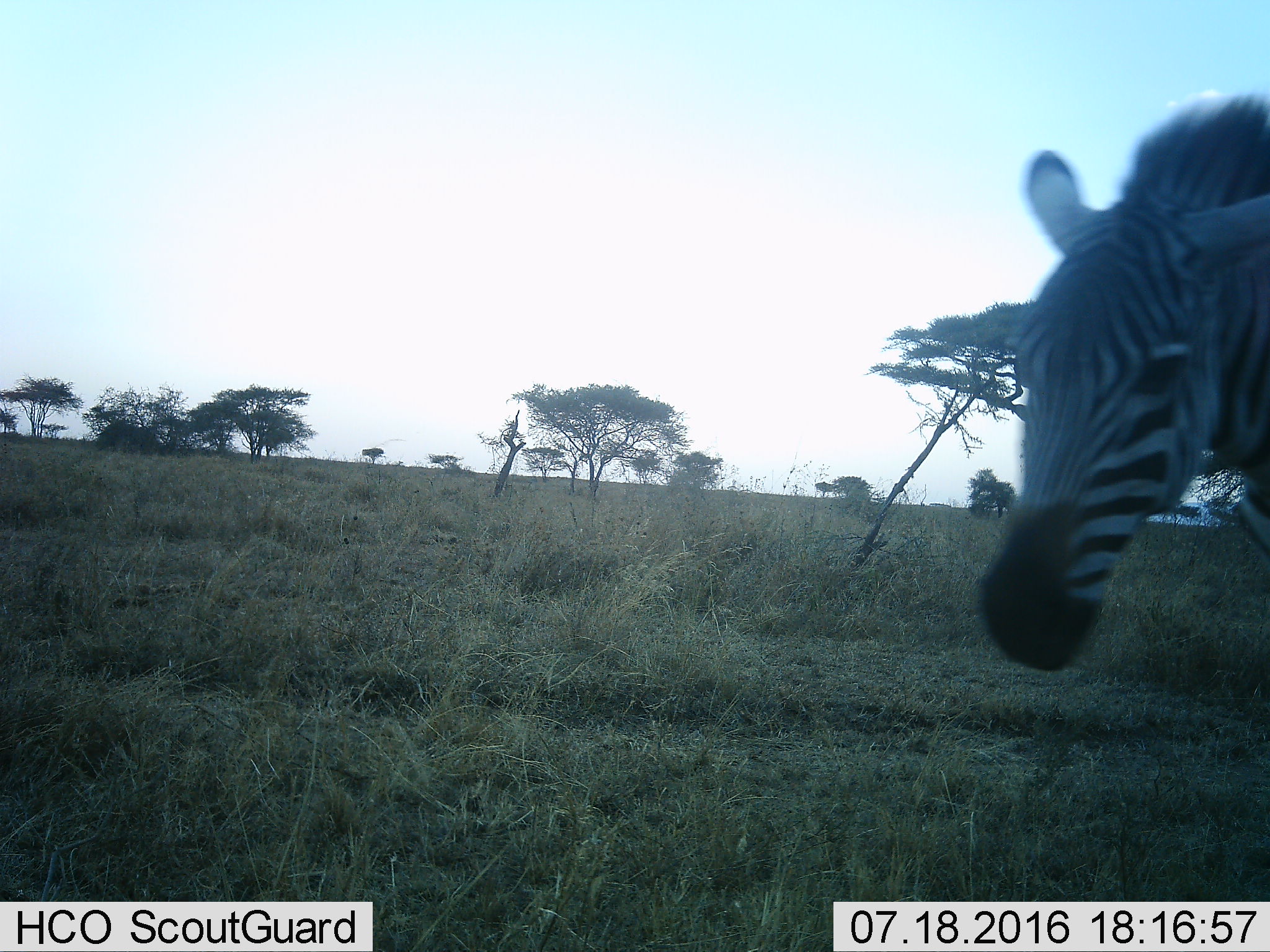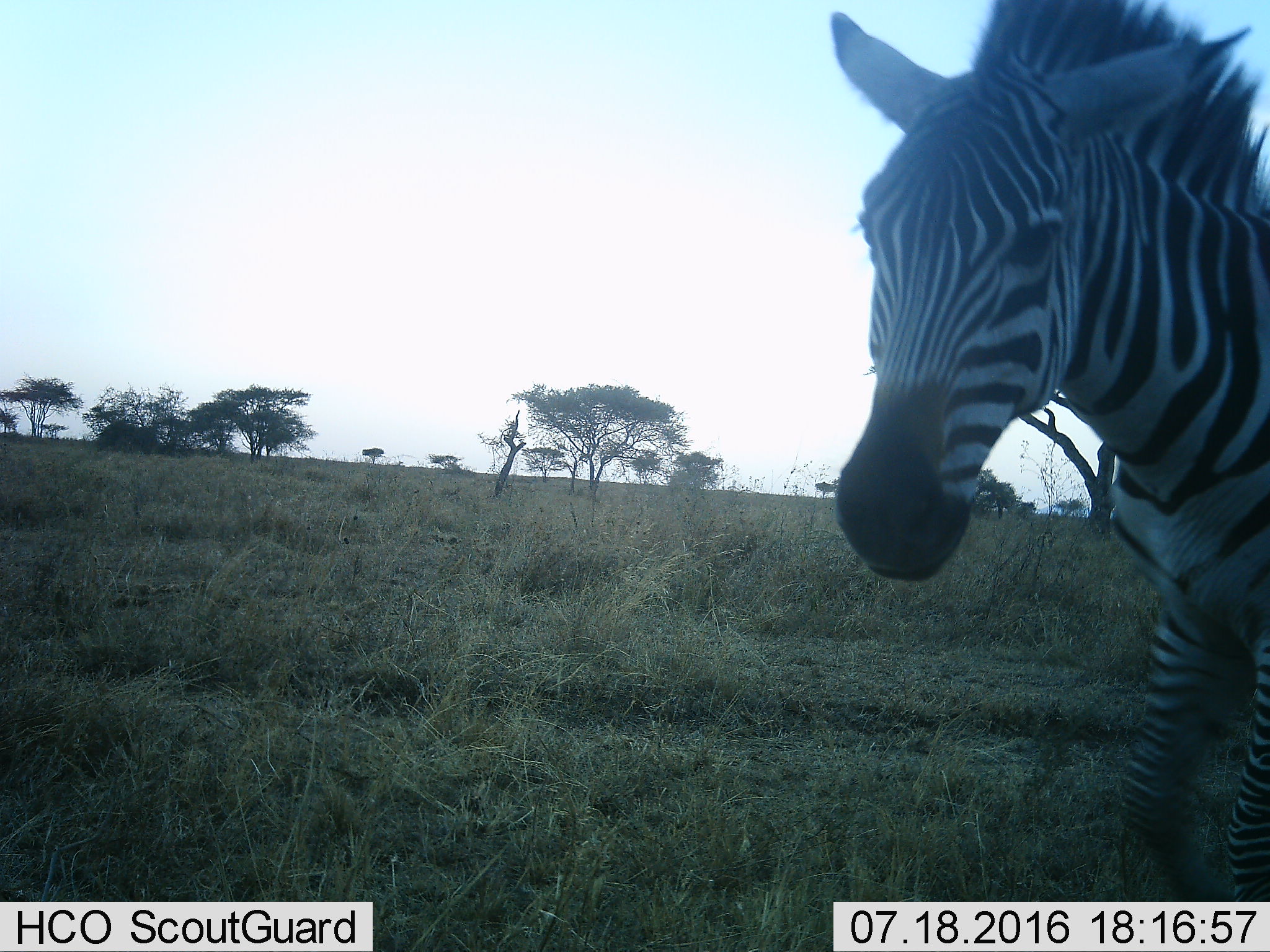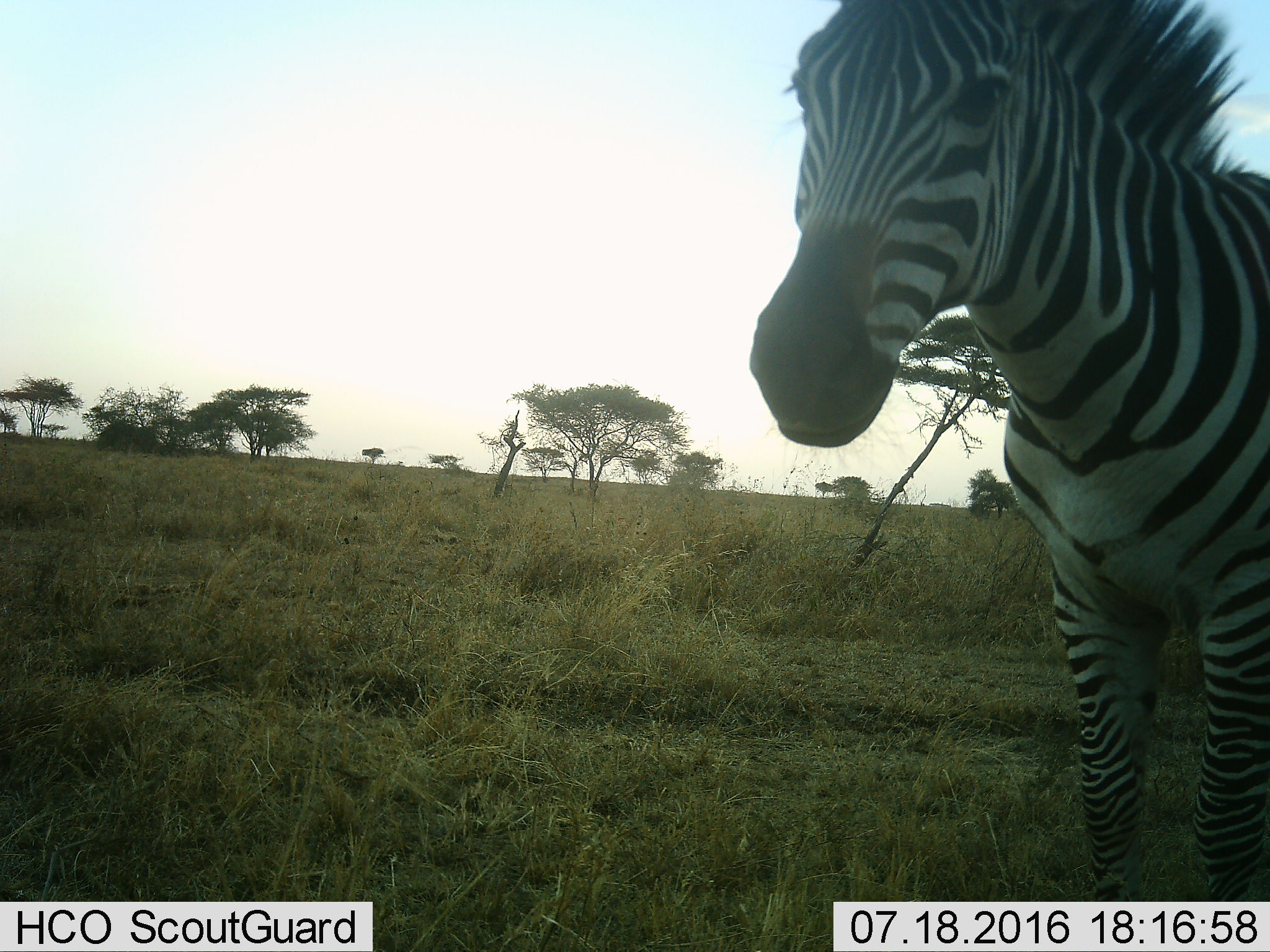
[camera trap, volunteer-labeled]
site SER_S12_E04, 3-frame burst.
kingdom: Animalia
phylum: Chordata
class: Mammalia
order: Perissodactyla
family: Equidae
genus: Equus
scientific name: Equus quagga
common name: plains zebra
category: zebraplains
Zebraplains (plains zebra) (Equus quagga), count 1. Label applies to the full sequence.